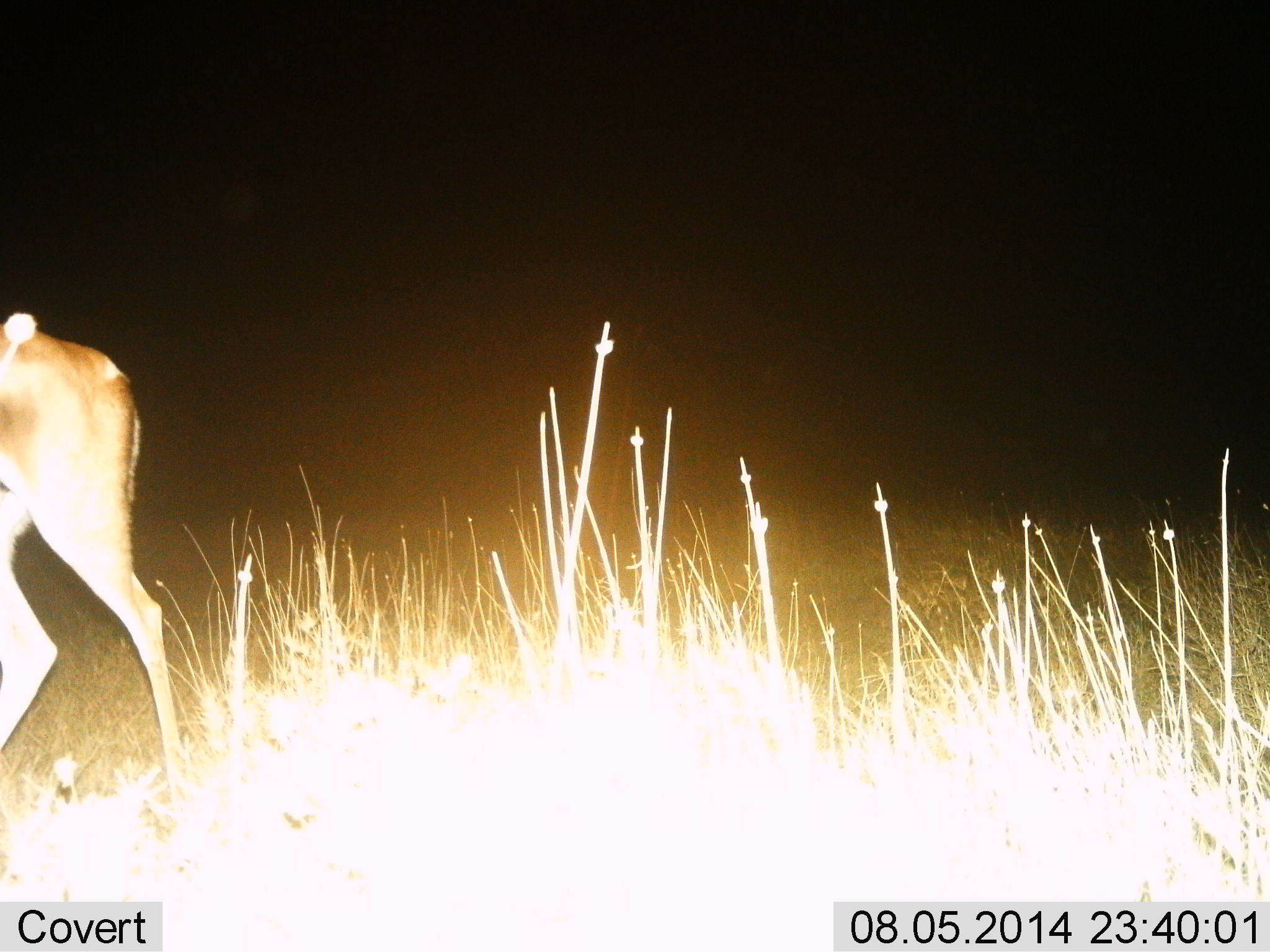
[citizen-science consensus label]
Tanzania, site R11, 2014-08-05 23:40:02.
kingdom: Animalia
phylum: Chordata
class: Mammalia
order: Artiodactyla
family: Bovidae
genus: Aepyceros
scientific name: Aepyceros melampus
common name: impala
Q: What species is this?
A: Impala (Aepyceros melampus).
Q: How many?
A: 1.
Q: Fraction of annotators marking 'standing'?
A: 0%.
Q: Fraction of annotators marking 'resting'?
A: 0%.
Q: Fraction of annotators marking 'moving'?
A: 100%.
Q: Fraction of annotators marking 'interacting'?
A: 0%.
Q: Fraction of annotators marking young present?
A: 0%.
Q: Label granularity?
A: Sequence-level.